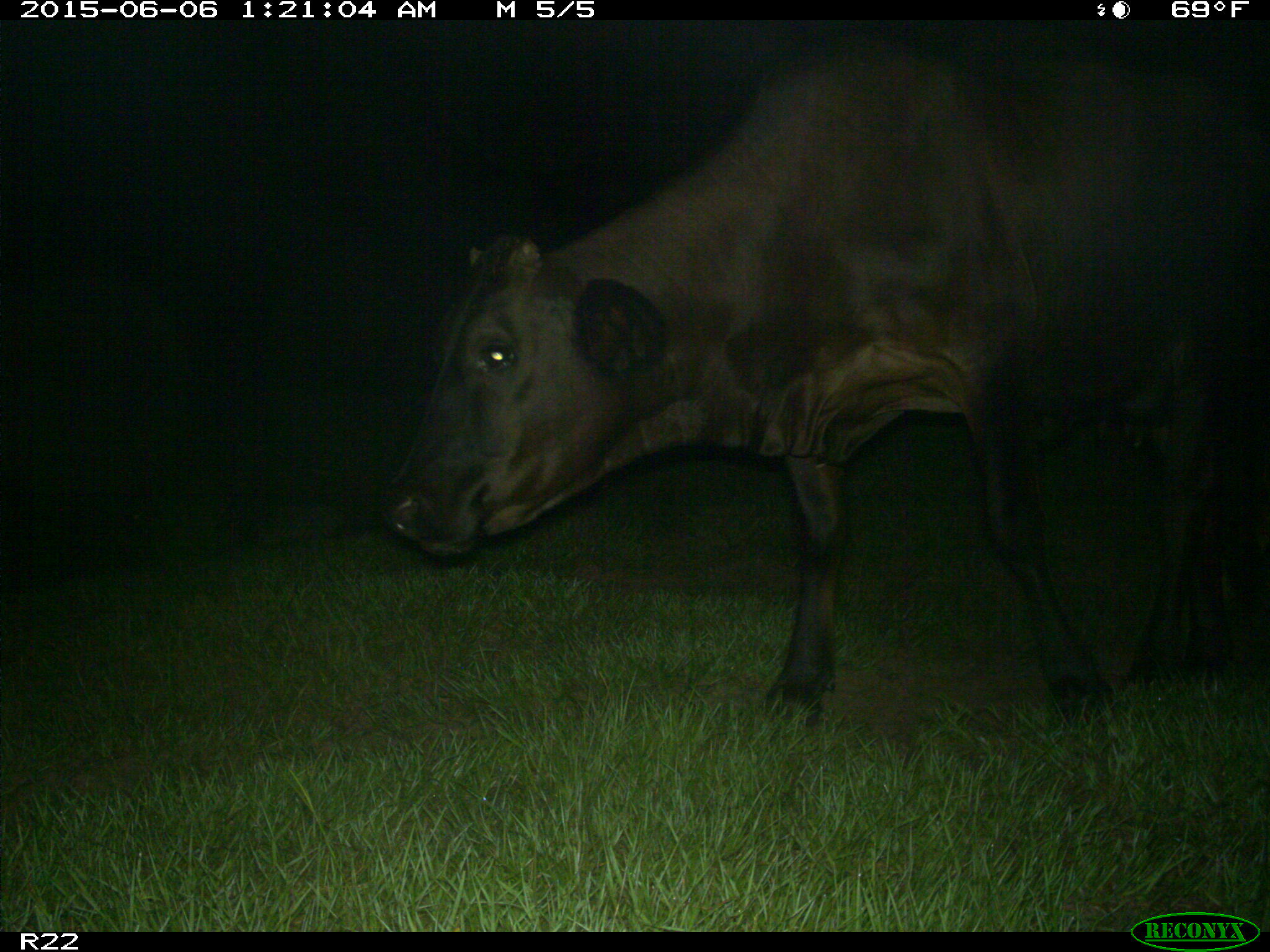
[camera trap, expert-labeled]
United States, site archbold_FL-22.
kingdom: Animalia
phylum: Chordata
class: Mammalia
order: Artiodactyla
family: Bovidae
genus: Bos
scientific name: Bos taurus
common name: domestic cow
Bos taurus (domestic cow).